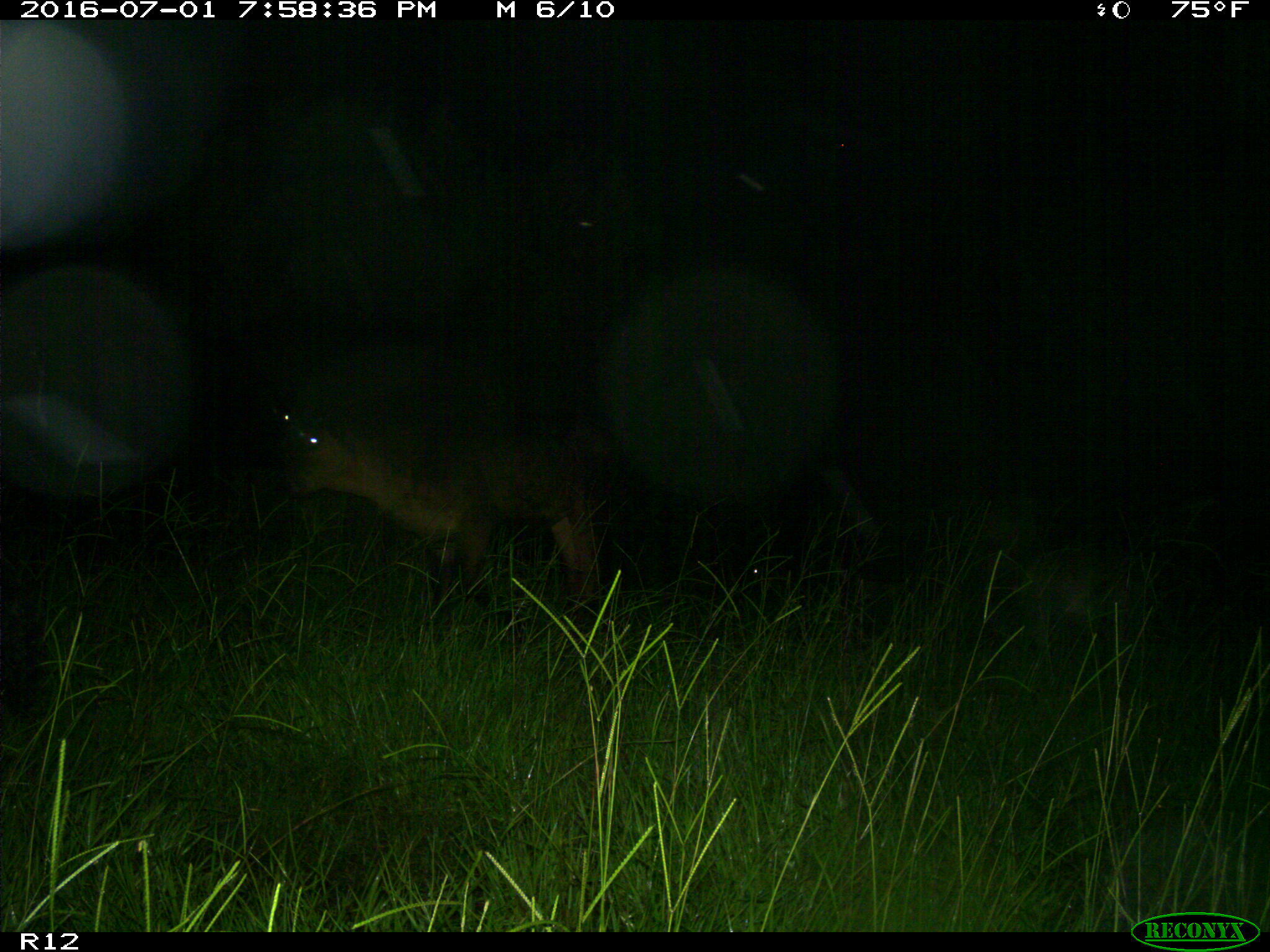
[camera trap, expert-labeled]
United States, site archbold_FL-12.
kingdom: Animalia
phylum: Chordata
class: Mammalia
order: Artiodactyla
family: Bovidae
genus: Bos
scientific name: Bos taurus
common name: domestic cow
Bos taurus (domestic cow).